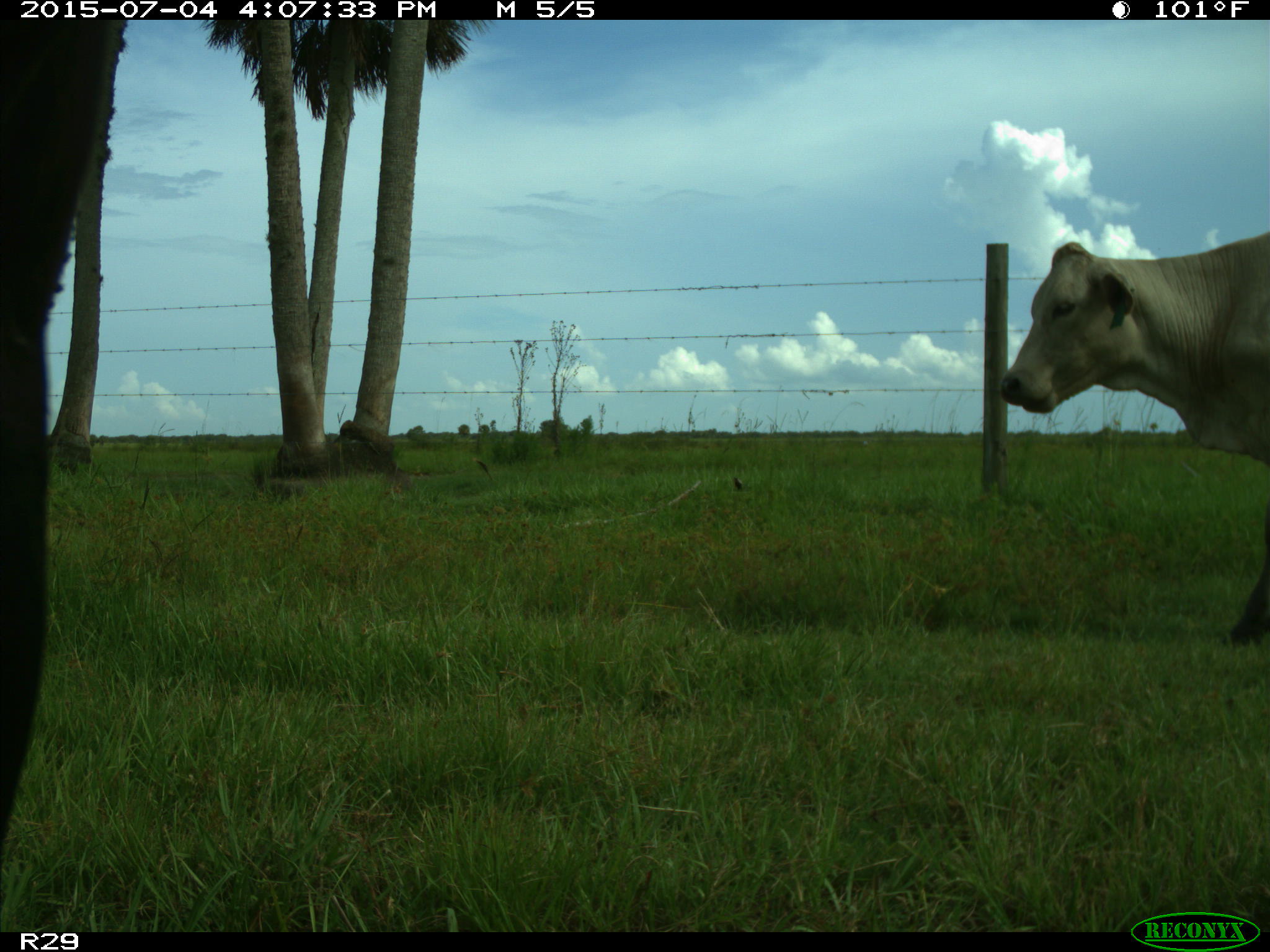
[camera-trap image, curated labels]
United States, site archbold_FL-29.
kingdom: Animalia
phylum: Chordata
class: Mammalia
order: Artiodactyla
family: Bovidae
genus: Bos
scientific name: Bos taurus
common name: domestic cow